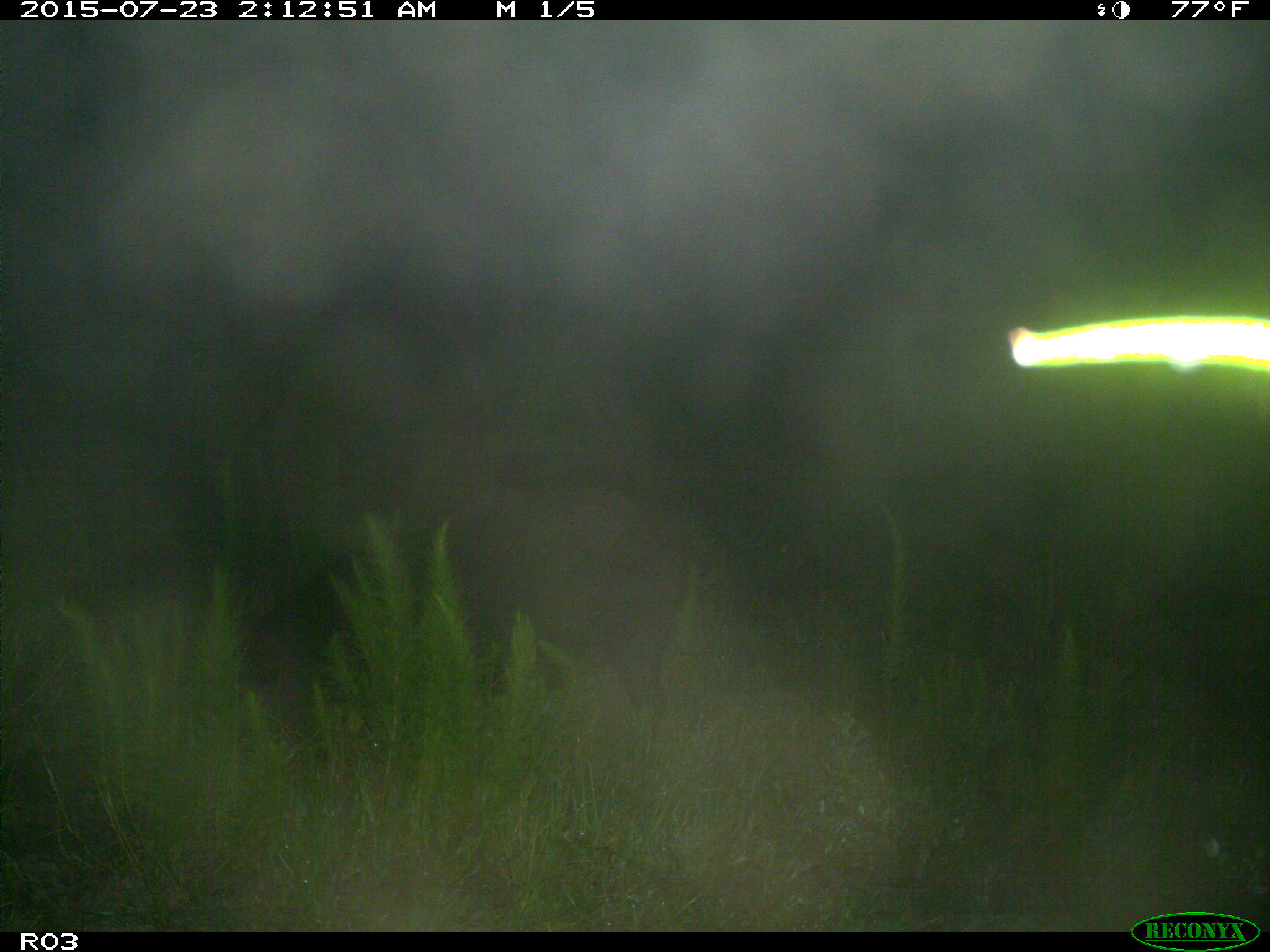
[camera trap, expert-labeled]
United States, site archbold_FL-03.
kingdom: Animalia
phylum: Chordata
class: Mammalia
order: Artiodactyla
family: Suidae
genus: Sus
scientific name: Sus scrofa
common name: wild boar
Sus scrofa (wild boar).